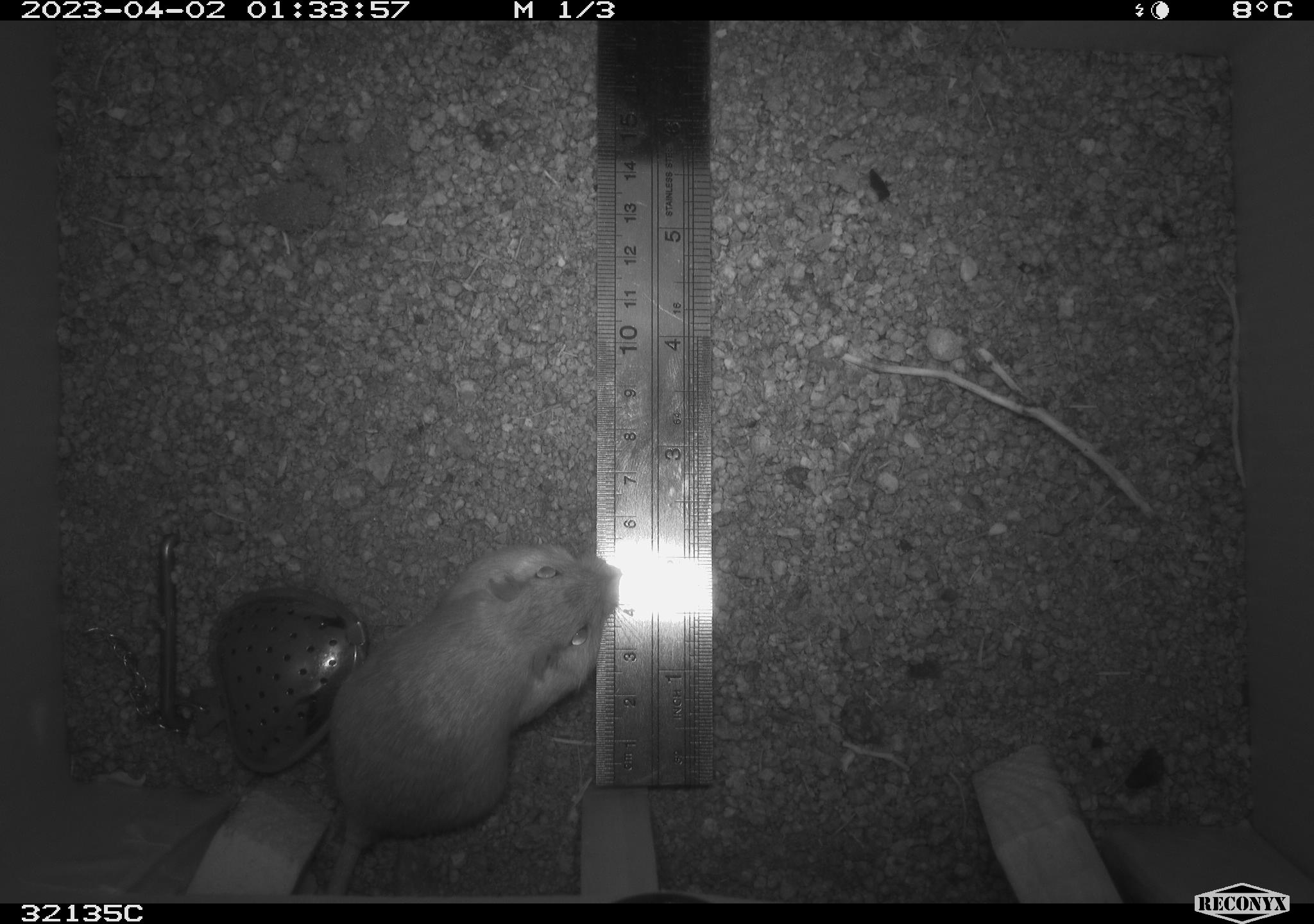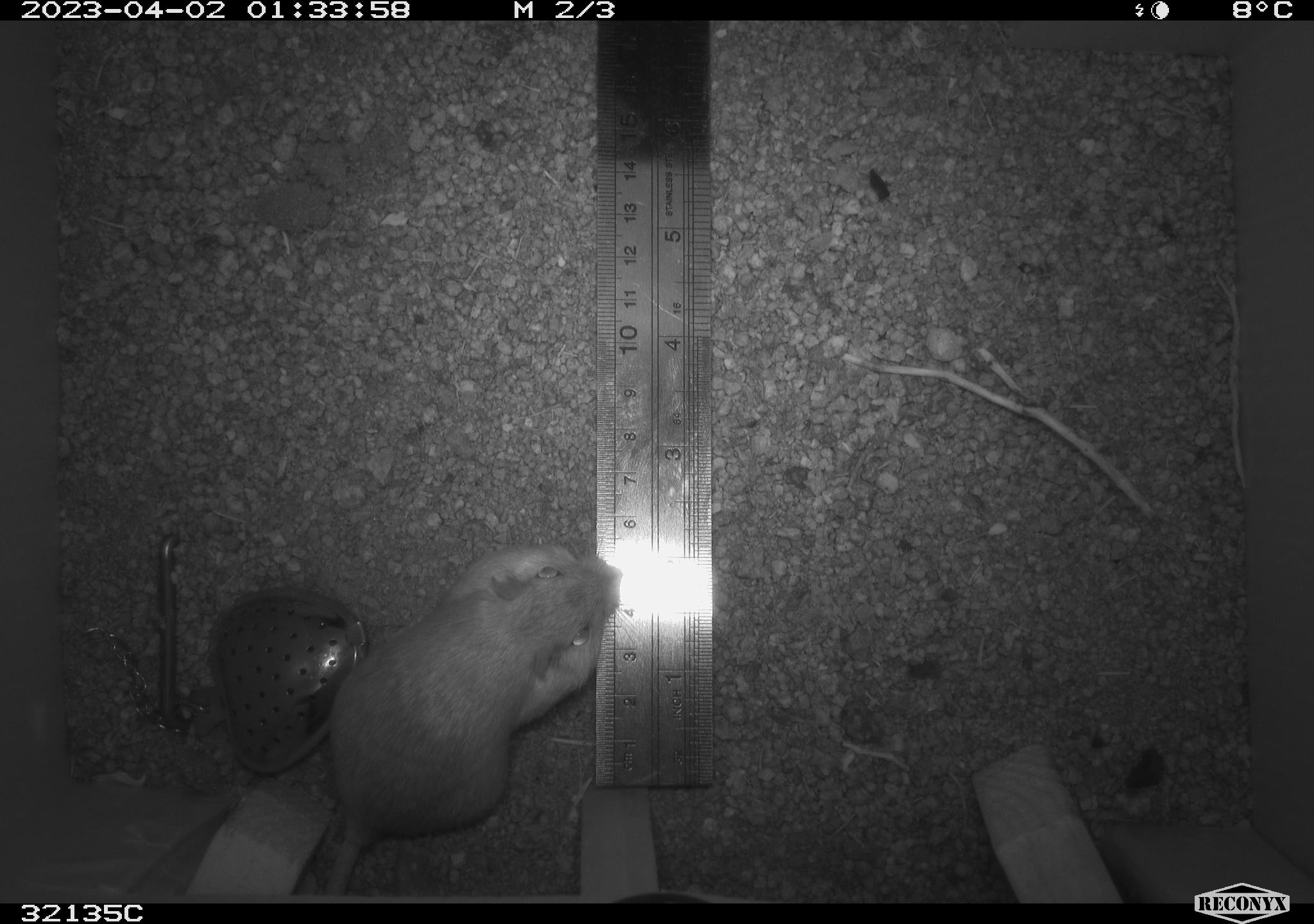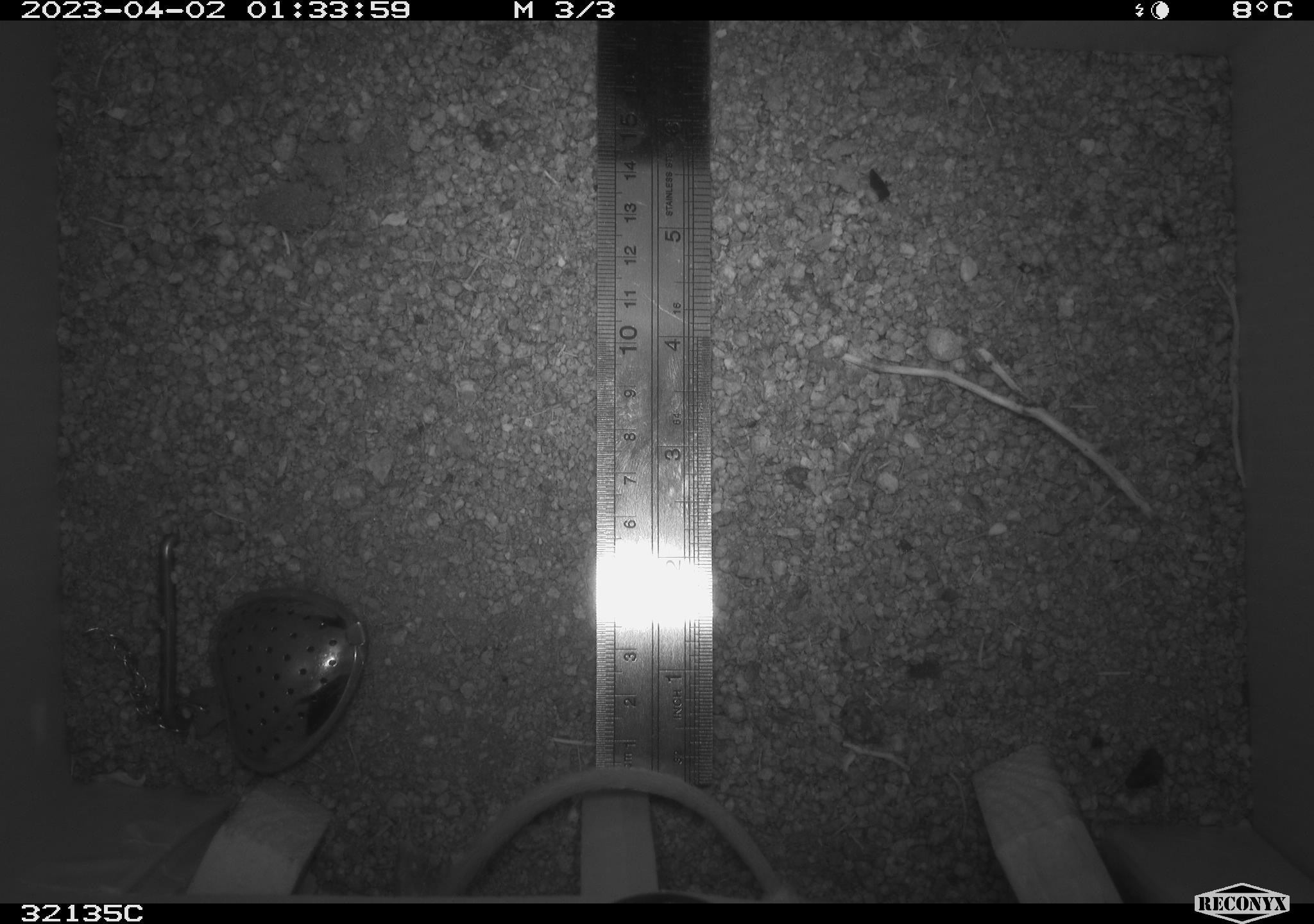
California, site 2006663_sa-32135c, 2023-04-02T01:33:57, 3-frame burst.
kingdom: Animalia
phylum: Chordata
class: Mammalia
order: Rodentia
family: Heteromyidae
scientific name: Heteromyidae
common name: kangaroo rats and pocket mice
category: heteromyidae family